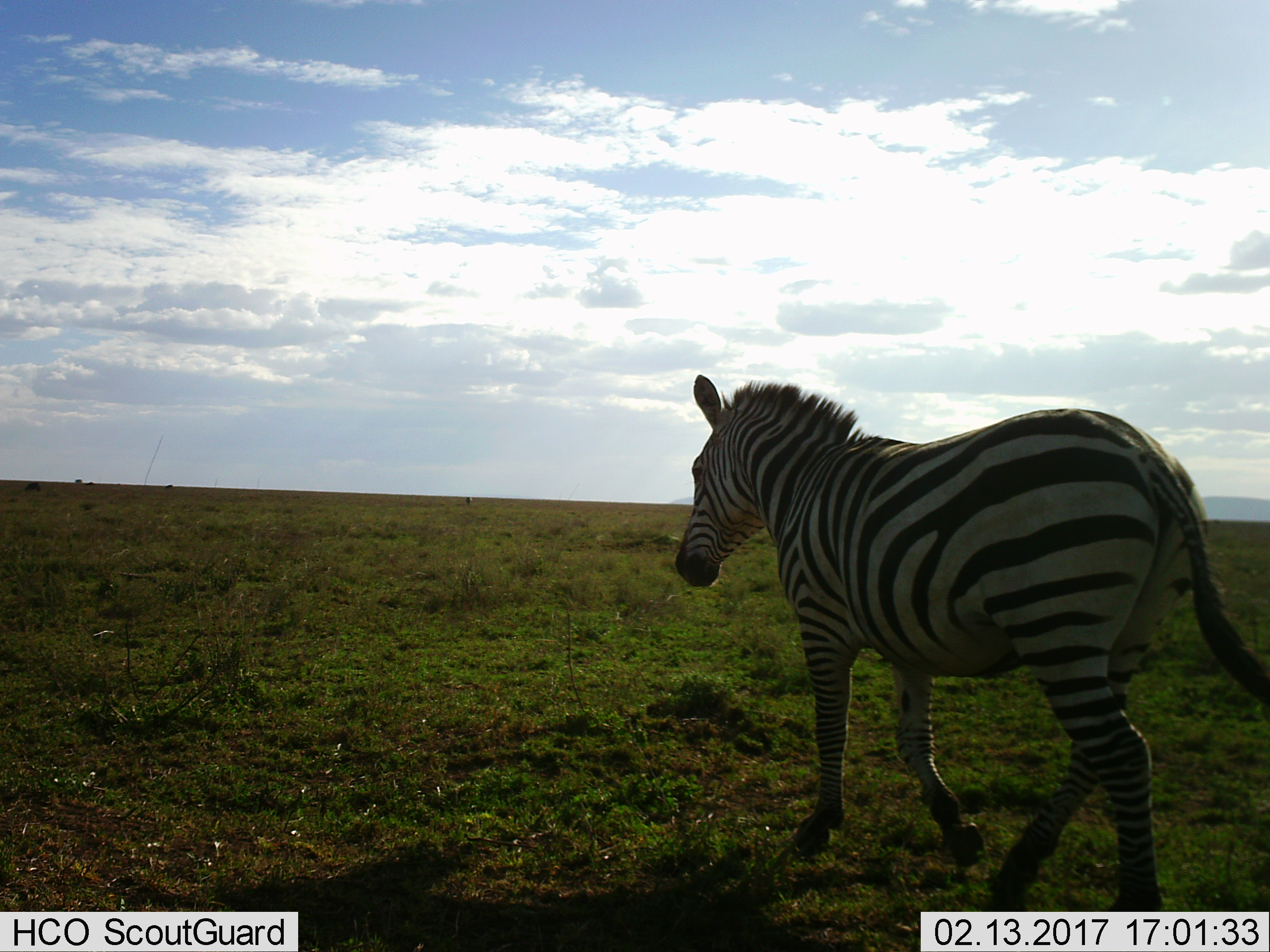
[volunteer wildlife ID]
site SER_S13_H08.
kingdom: Animalia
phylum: Chordata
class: Mammalia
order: Perissodactyla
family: Equidae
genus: Equus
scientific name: Equus quagga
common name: plains zebra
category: zebraplains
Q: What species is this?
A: Zebraplains (plains zebra) (Equus quagga).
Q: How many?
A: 1.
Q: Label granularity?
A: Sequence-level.